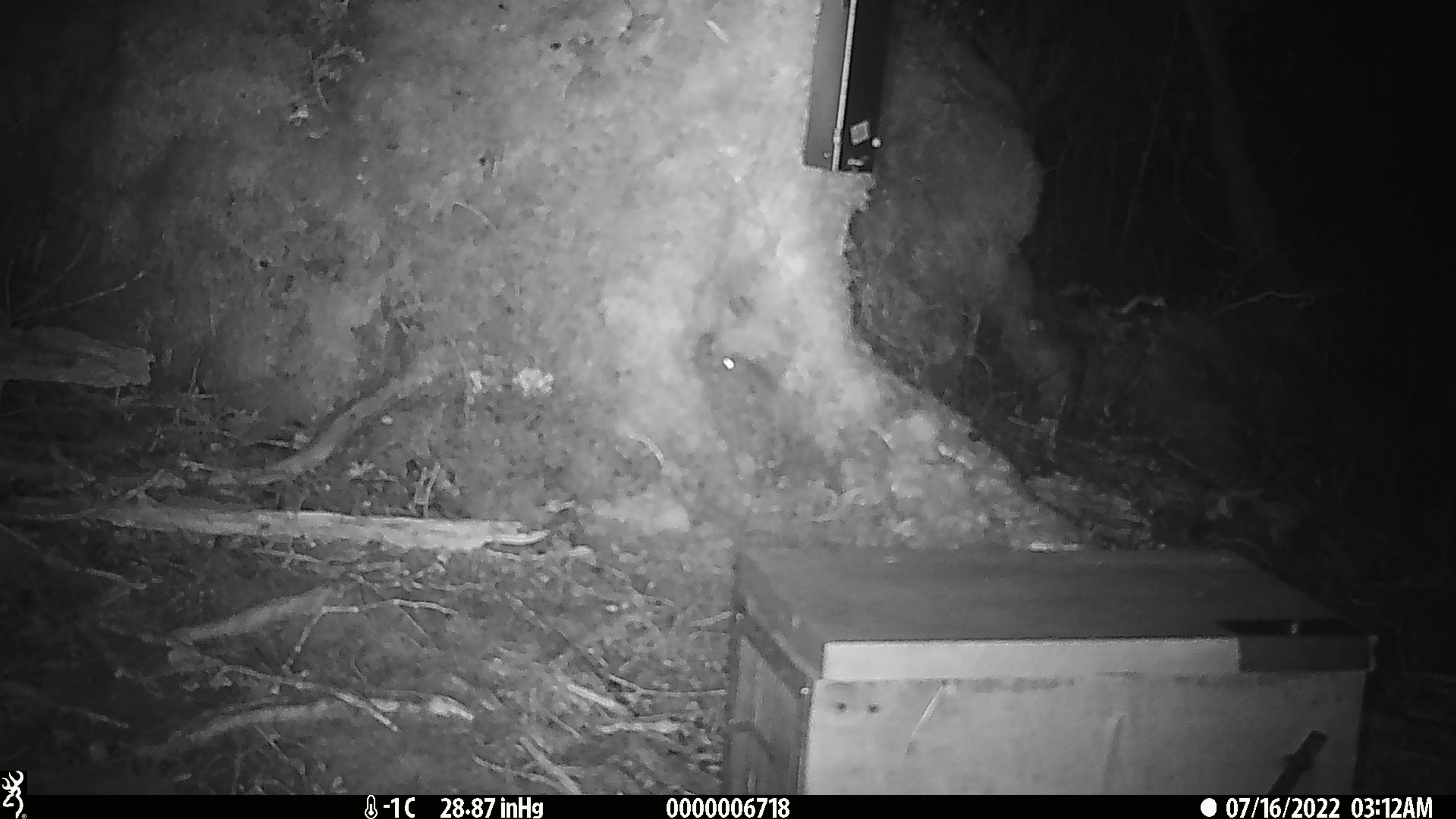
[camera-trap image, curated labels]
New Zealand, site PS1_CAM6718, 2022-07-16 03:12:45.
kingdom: Animalia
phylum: Chordata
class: Mammalia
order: Rodentia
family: Muridae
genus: Mus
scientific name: Mus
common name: mouse